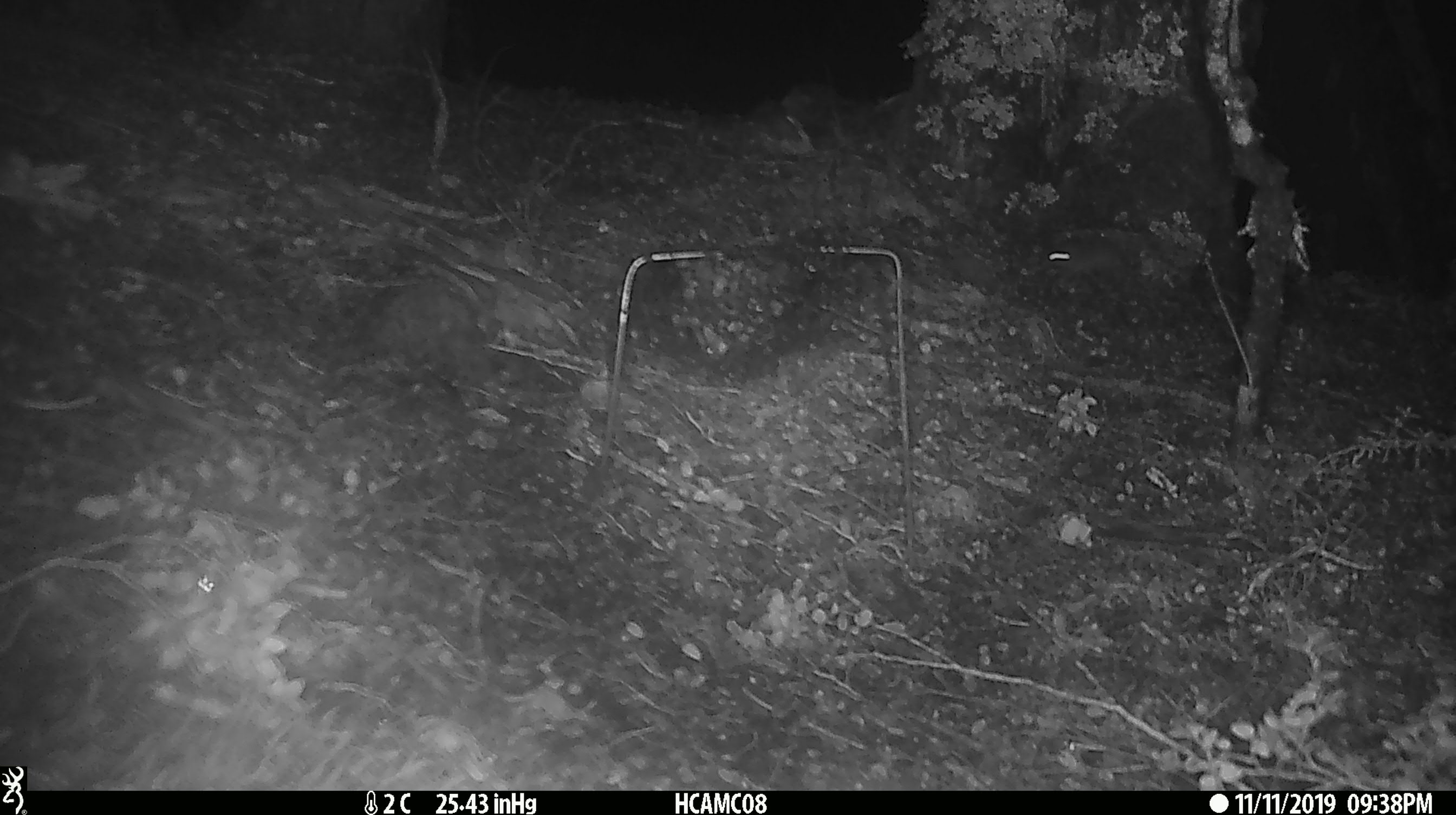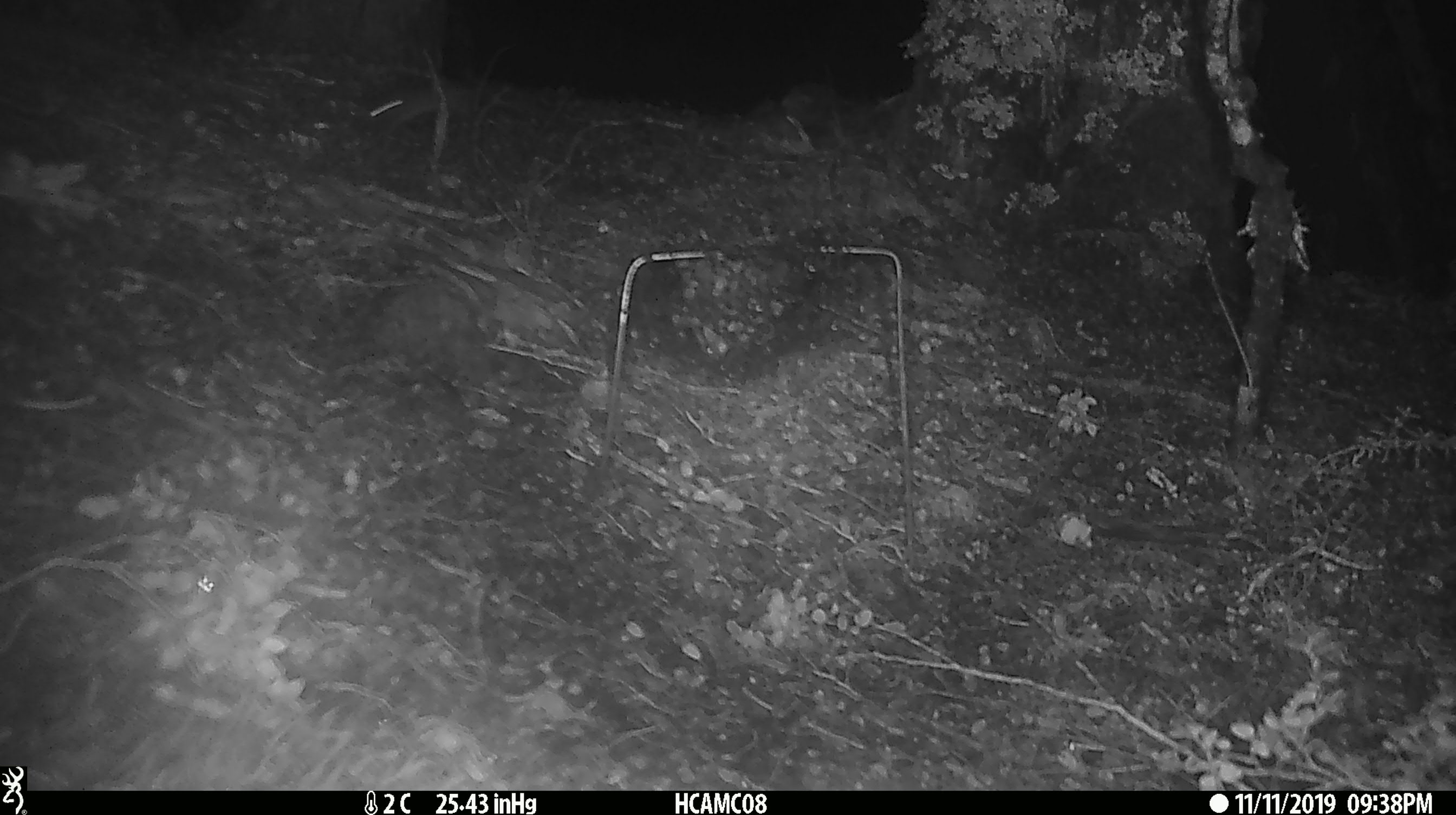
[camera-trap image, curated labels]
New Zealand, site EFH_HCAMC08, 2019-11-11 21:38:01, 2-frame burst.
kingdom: Animalia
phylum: Chordata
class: Mammalia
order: Rodentia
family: Muridae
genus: Mus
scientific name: Mus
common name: mouse